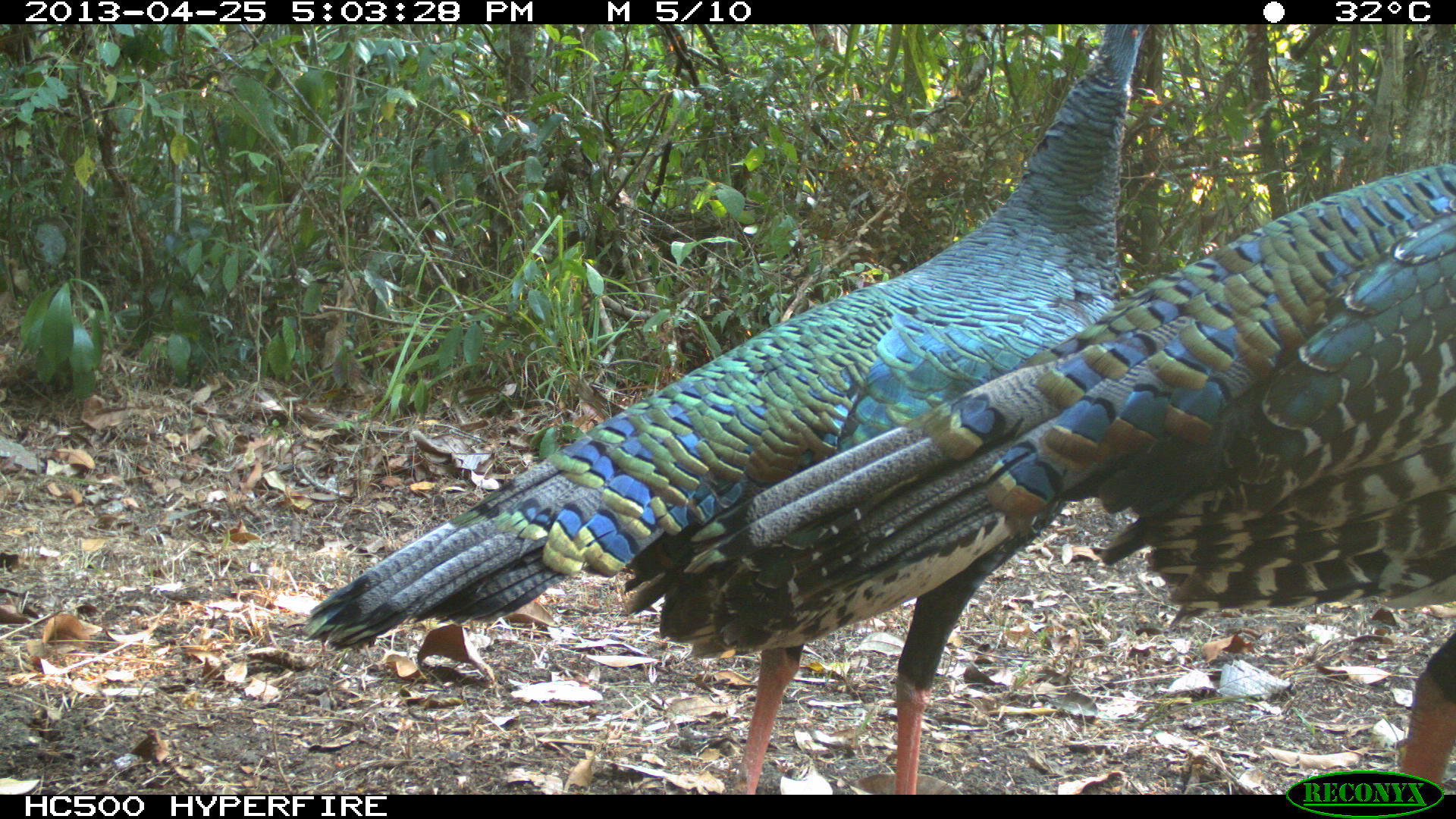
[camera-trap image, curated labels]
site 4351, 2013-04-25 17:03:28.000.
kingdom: Animalia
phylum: Chordata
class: Aves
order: Galliformes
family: Phasianidae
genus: Meleagris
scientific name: Meleagris ocellata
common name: ocellated turkey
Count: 3.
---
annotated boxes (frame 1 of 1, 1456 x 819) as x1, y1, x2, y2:
meleagris ocellata: 302, 21, 1146, 792; 621, 158, 1456, 793